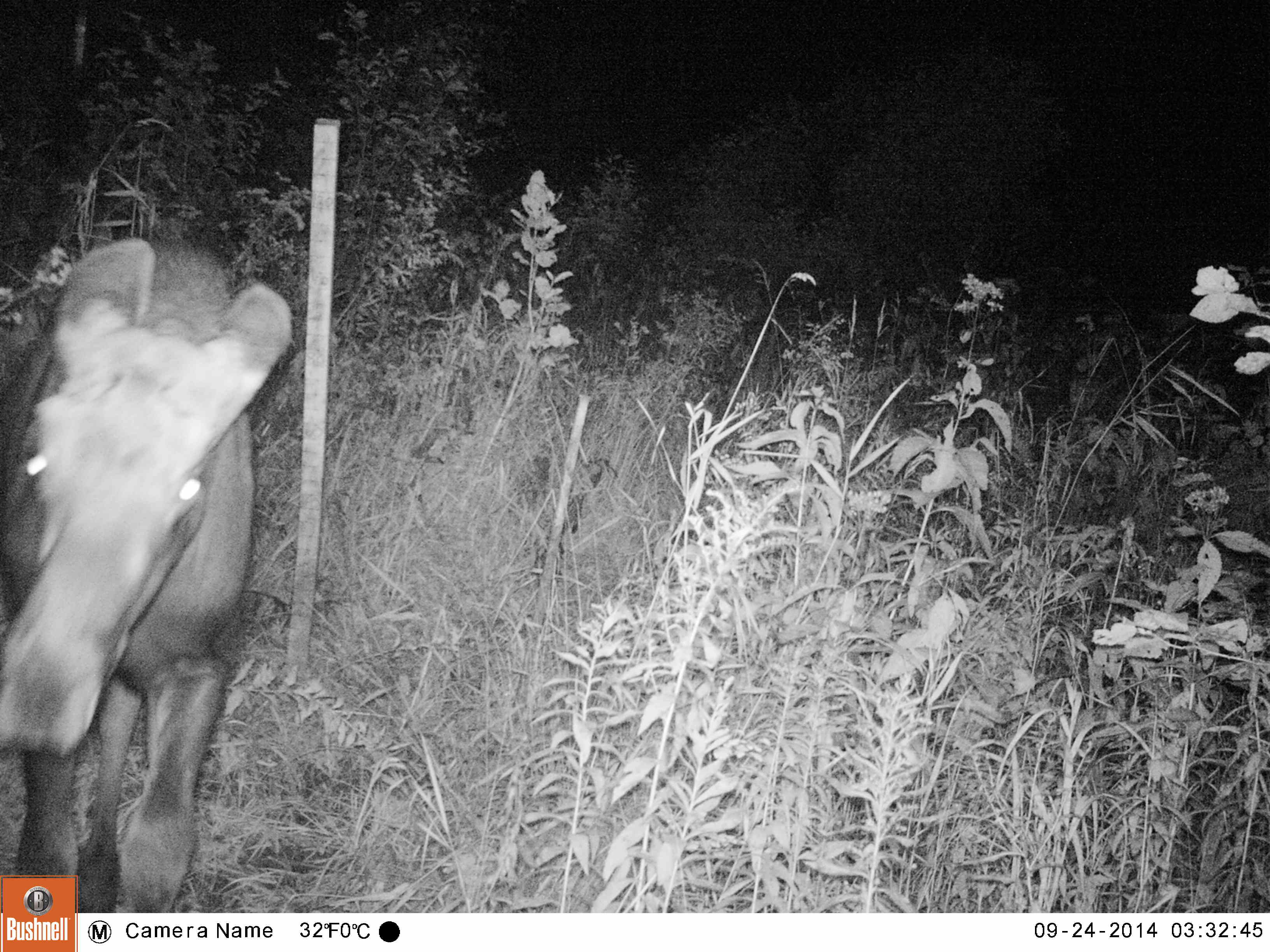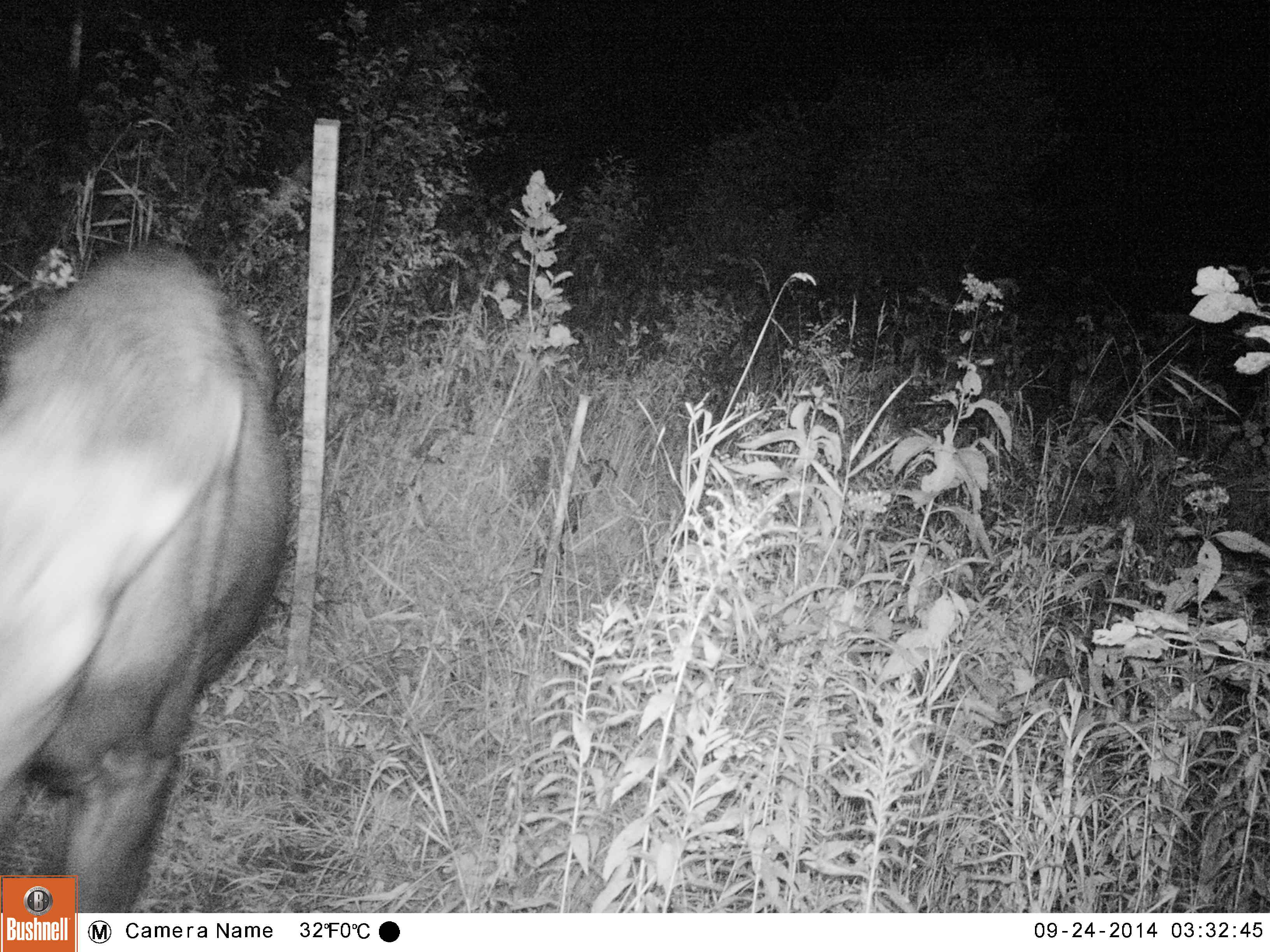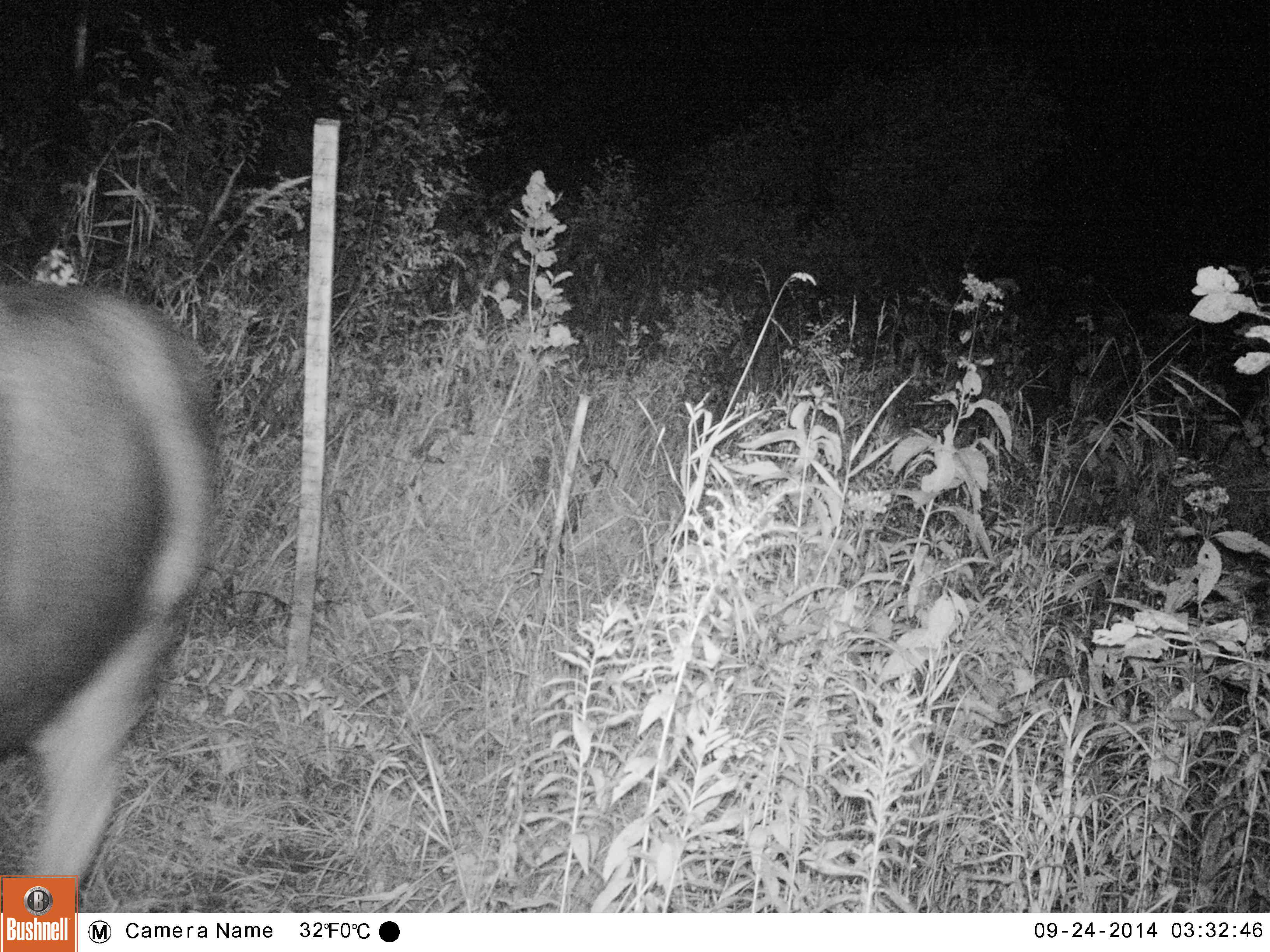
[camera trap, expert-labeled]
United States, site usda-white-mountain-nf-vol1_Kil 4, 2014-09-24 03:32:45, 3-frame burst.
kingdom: Animalia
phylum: Chordata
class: Mammalia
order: Artiodactyla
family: Cervidae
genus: Alces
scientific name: Alces alces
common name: moose